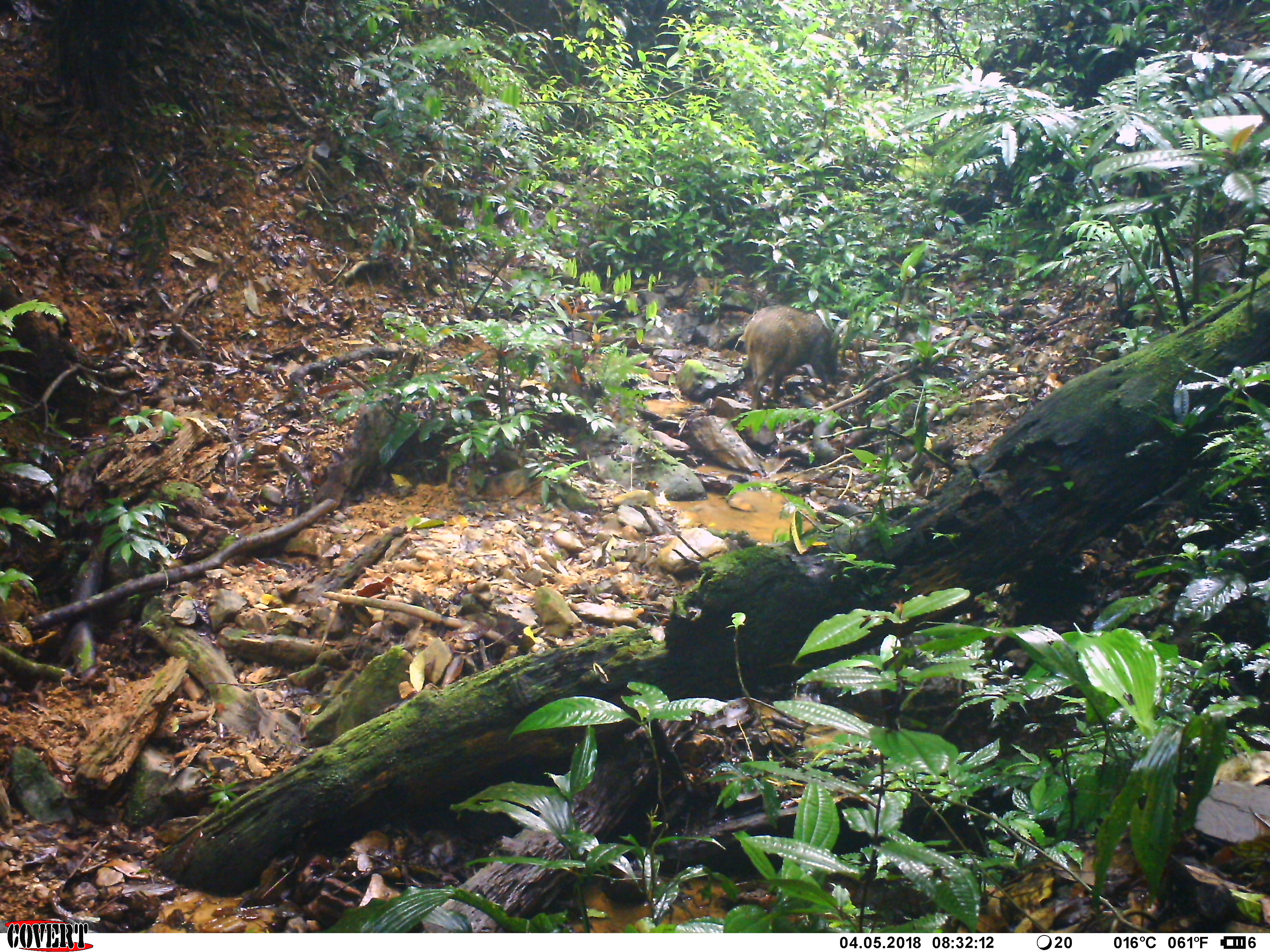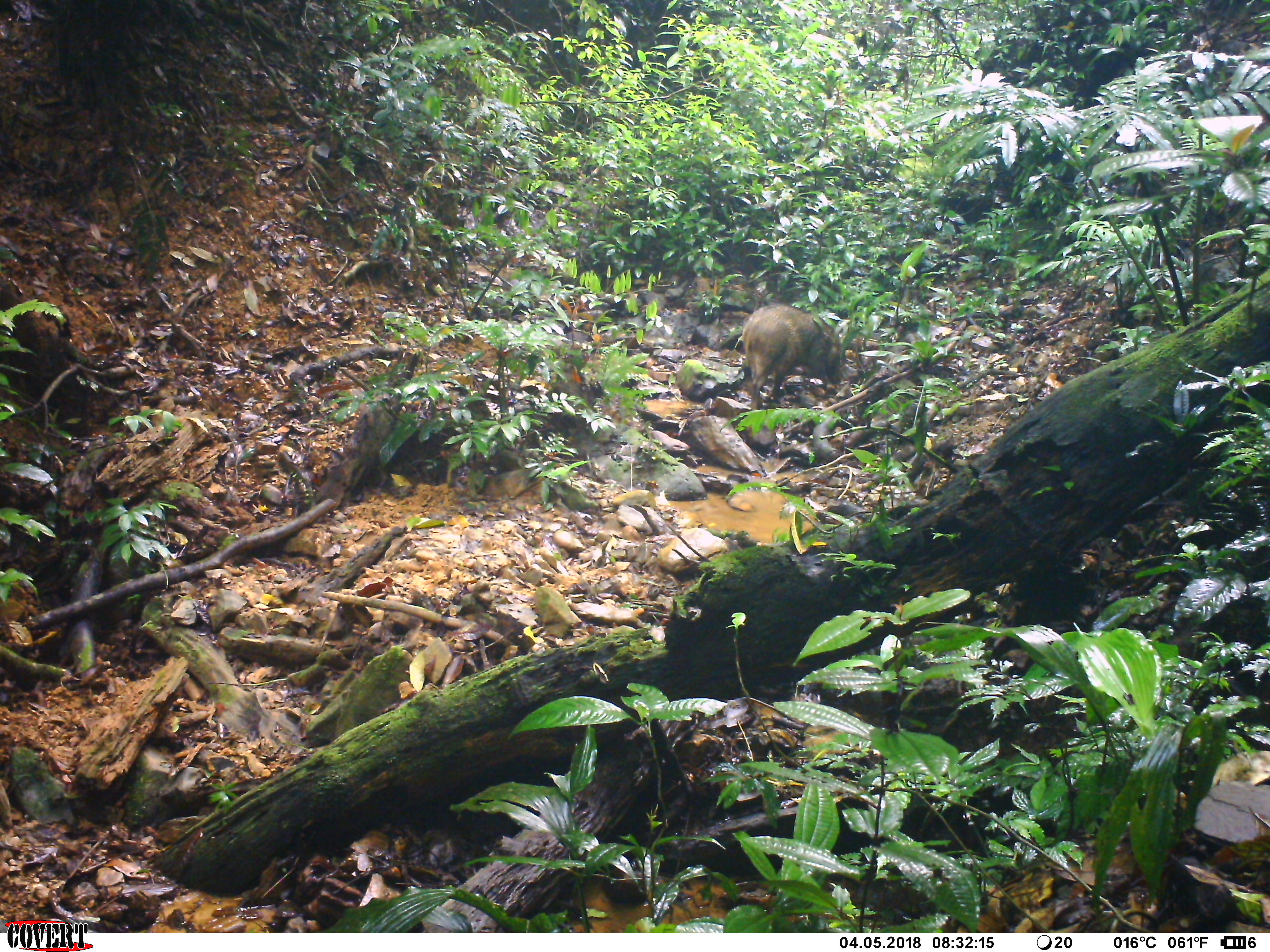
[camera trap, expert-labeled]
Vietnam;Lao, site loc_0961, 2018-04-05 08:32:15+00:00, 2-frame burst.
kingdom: Animalia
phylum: Chordata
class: Mammalia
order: Artiodactyla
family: Suidae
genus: Sus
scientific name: Sus scrofa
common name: eurasian wild pig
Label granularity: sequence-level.